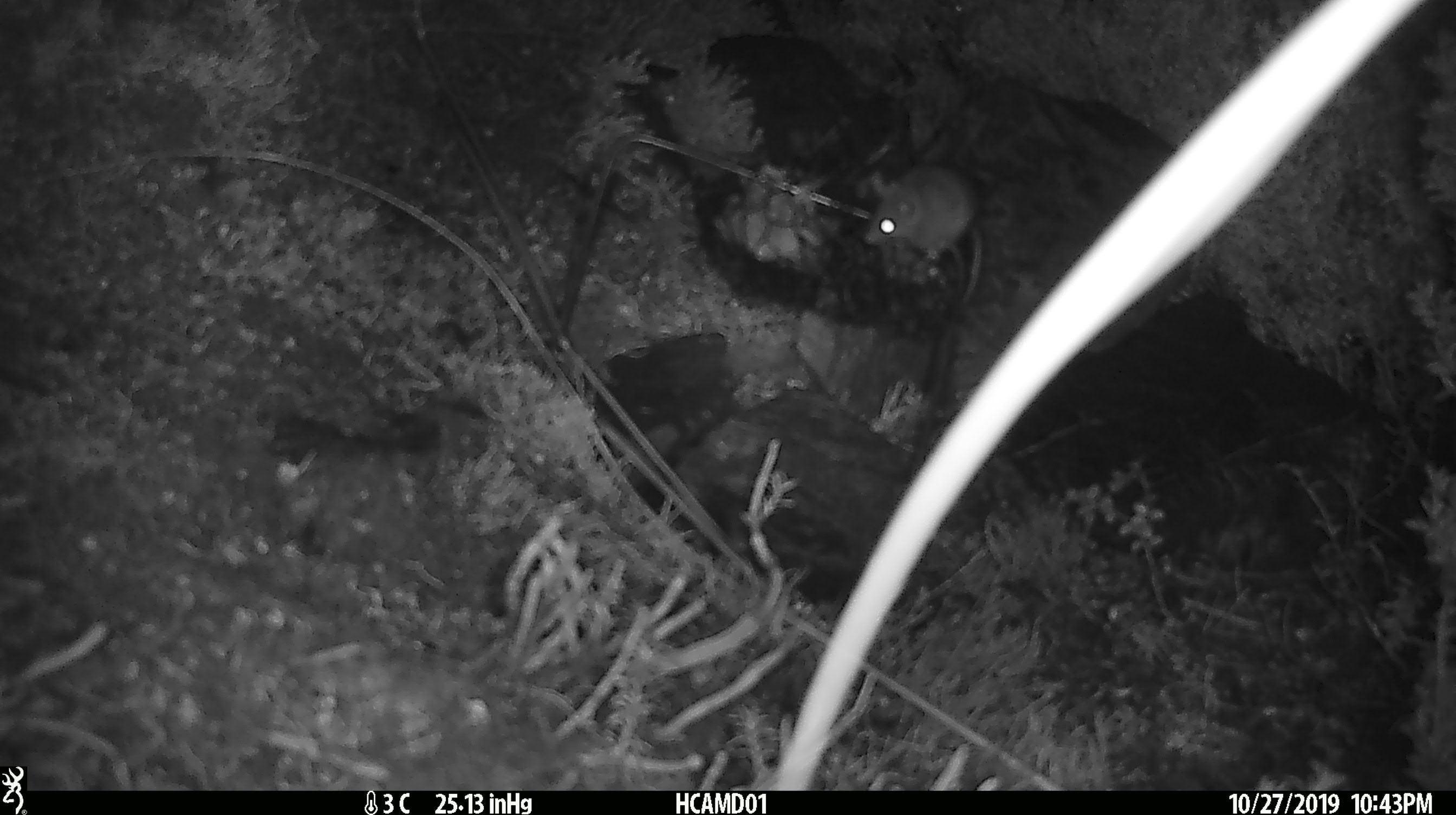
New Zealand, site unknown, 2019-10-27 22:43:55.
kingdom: Animalia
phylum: Chordata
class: Mammalia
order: Rodentia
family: Muridae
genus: Mus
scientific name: Mus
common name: mouse